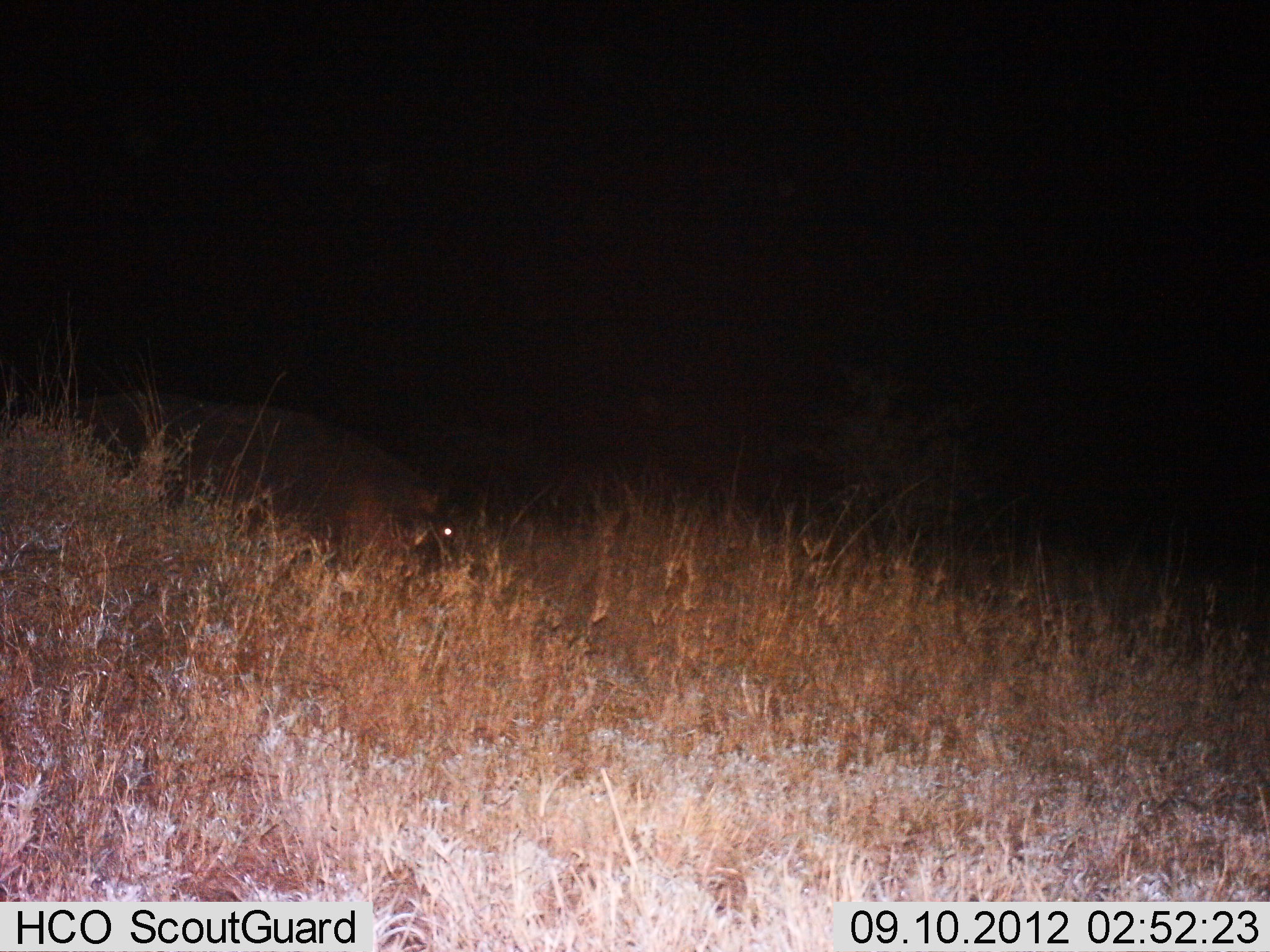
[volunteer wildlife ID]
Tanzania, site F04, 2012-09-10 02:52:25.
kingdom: Animalia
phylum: Chordata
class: Mammalia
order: Artiodactyla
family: Hippopotamidae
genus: Hippopotamus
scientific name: Hippopotamus amphibius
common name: hippopotamus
Hippopotamus (Hippopotamus amphibius), count 1. Behavior (volunteer vote fractions): standing 50%, resting 0%, moving 10%, interacting 0%. Young present (vote fraction): 0%. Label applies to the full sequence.